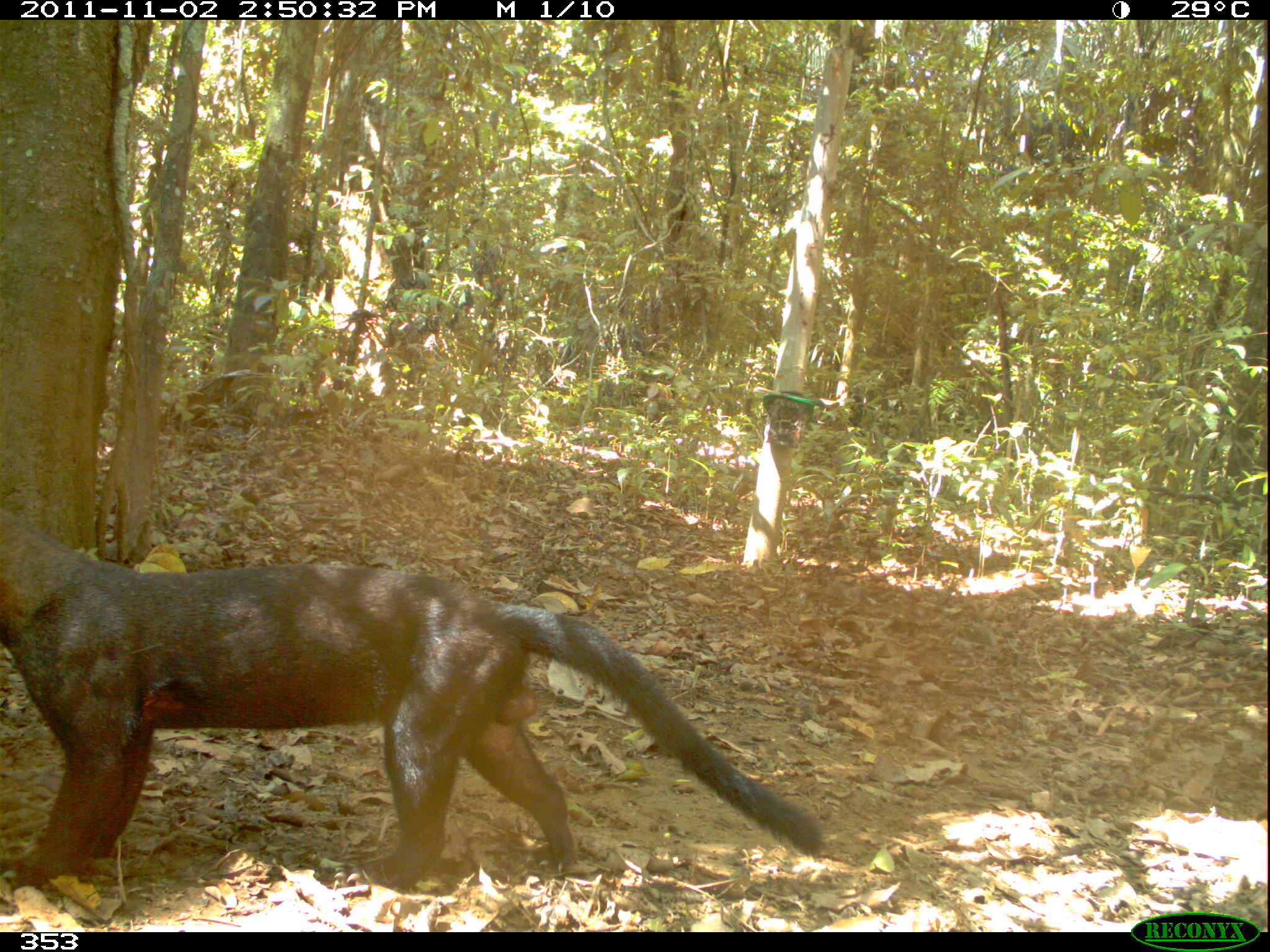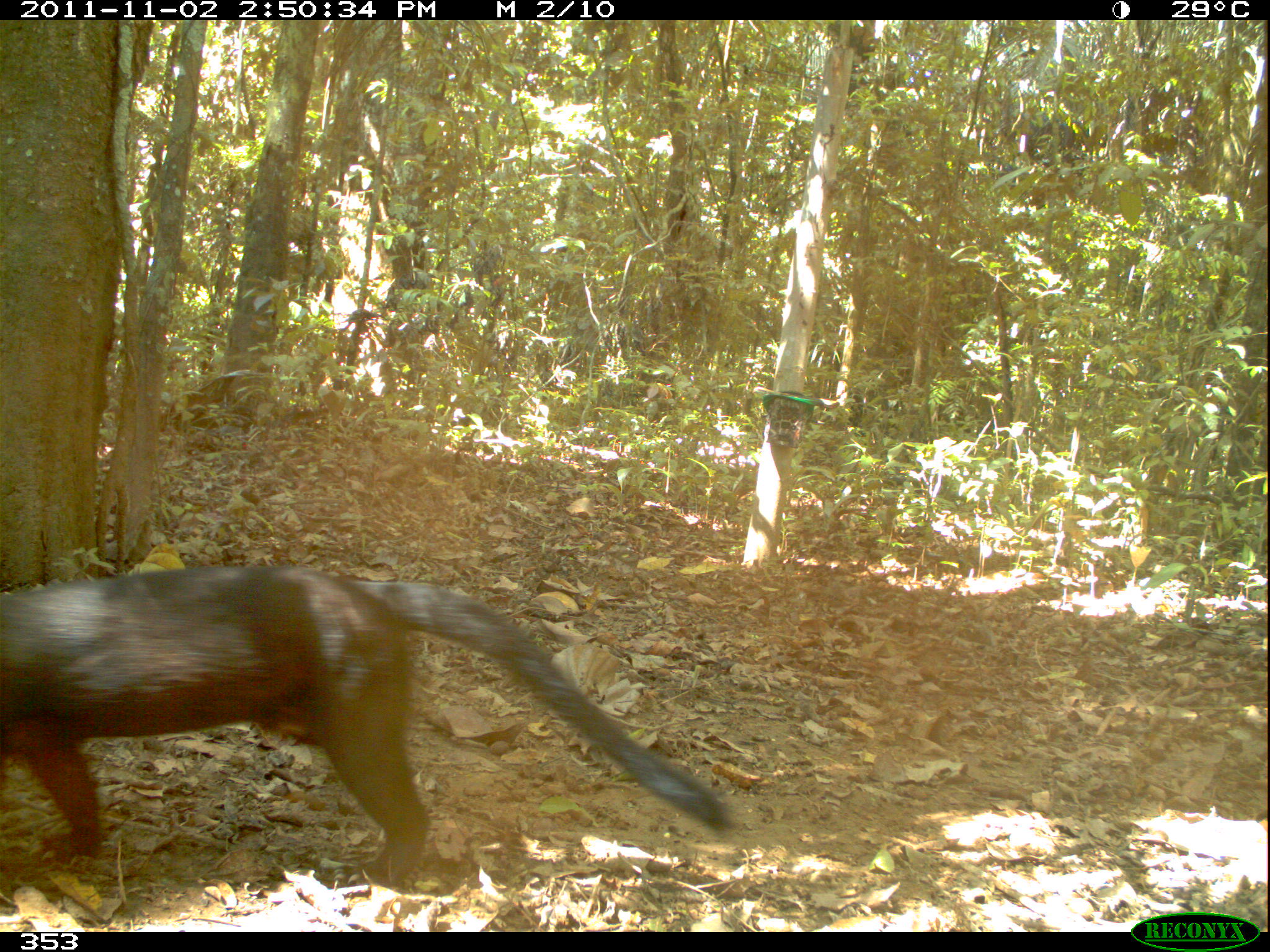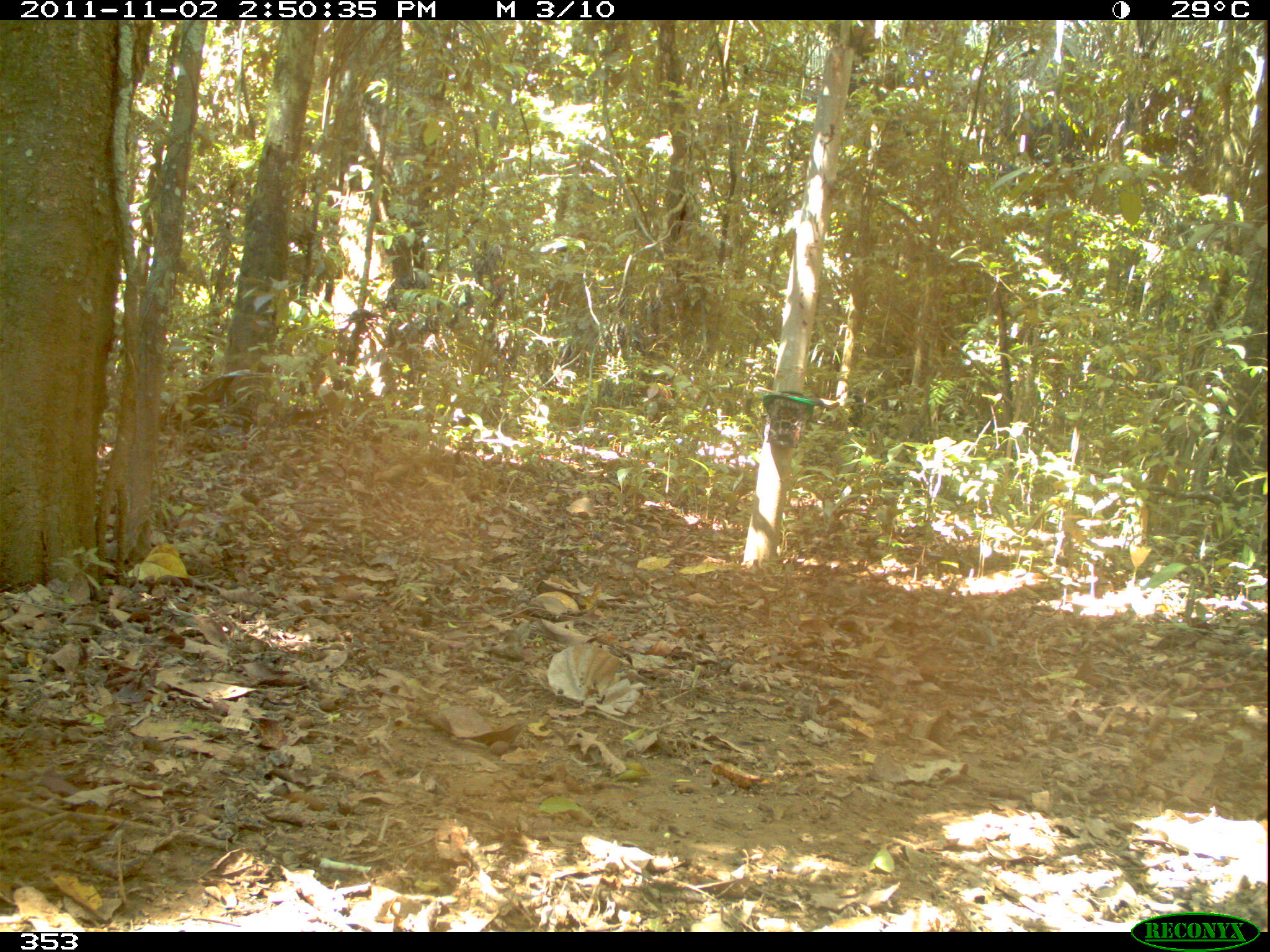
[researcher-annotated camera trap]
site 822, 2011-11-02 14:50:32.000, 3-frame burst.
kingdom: Animalia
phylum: Chordata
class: Mammalia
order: Carnivora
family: Mustelidae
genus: Eira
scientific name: Eira barbara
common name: tayra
Eira barbara (tayra).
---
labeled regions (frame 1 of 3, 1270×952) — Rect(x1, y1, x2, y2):
eira barbara: Rect(0, 504, 821, 889)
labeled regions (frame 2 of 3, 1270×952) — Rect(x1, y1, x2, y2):
eira barbara: Rect(0, 561, 728, 893)